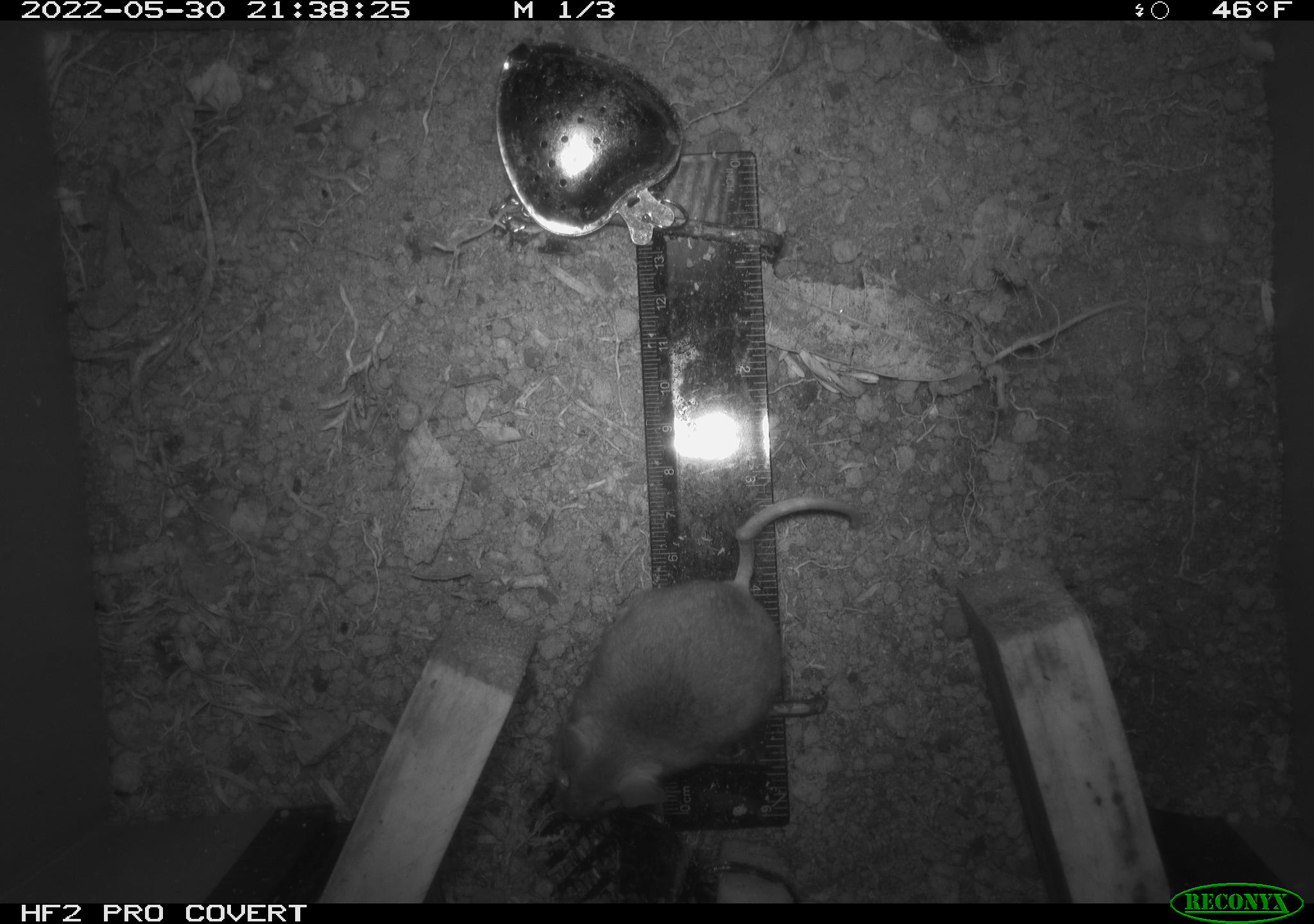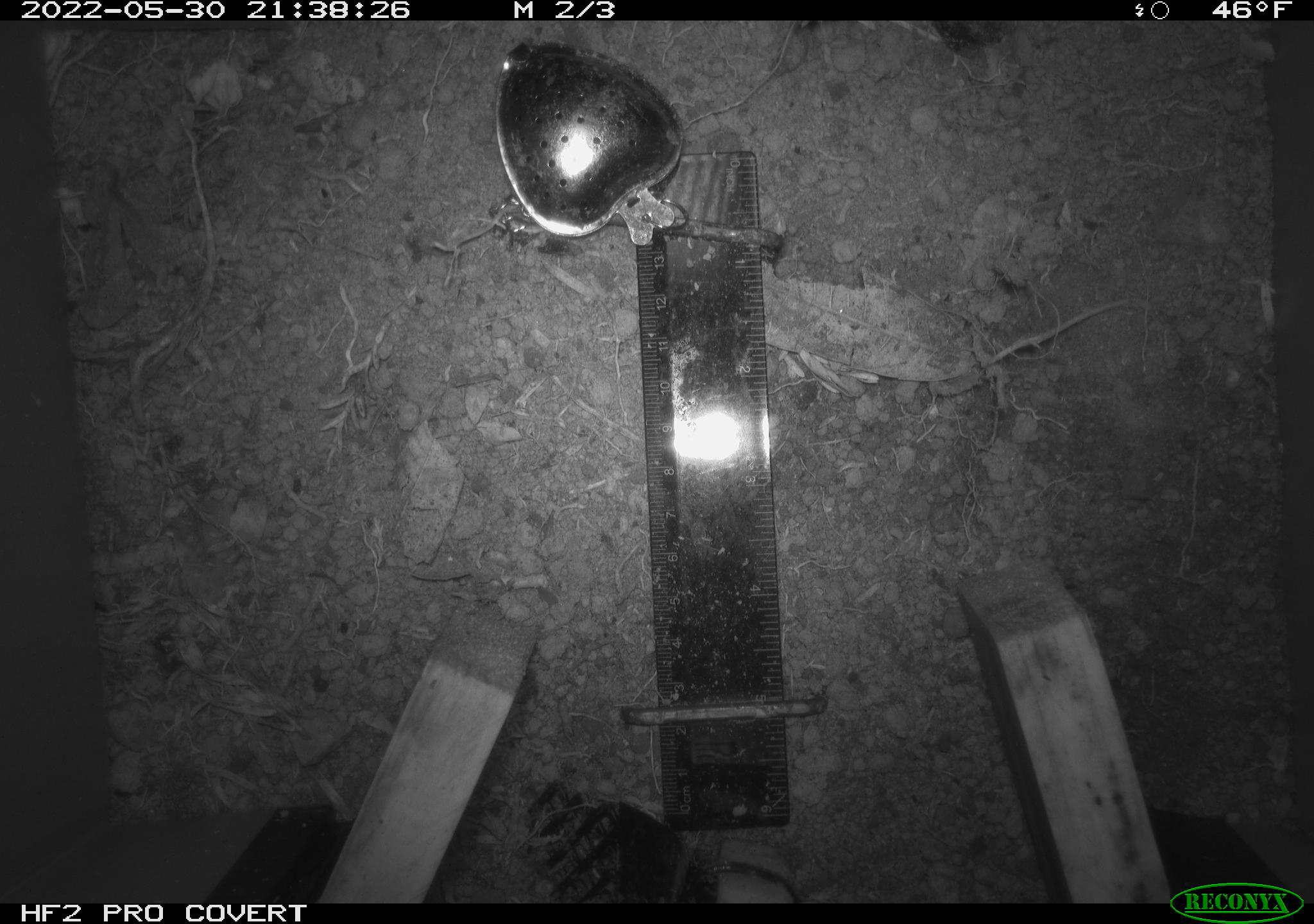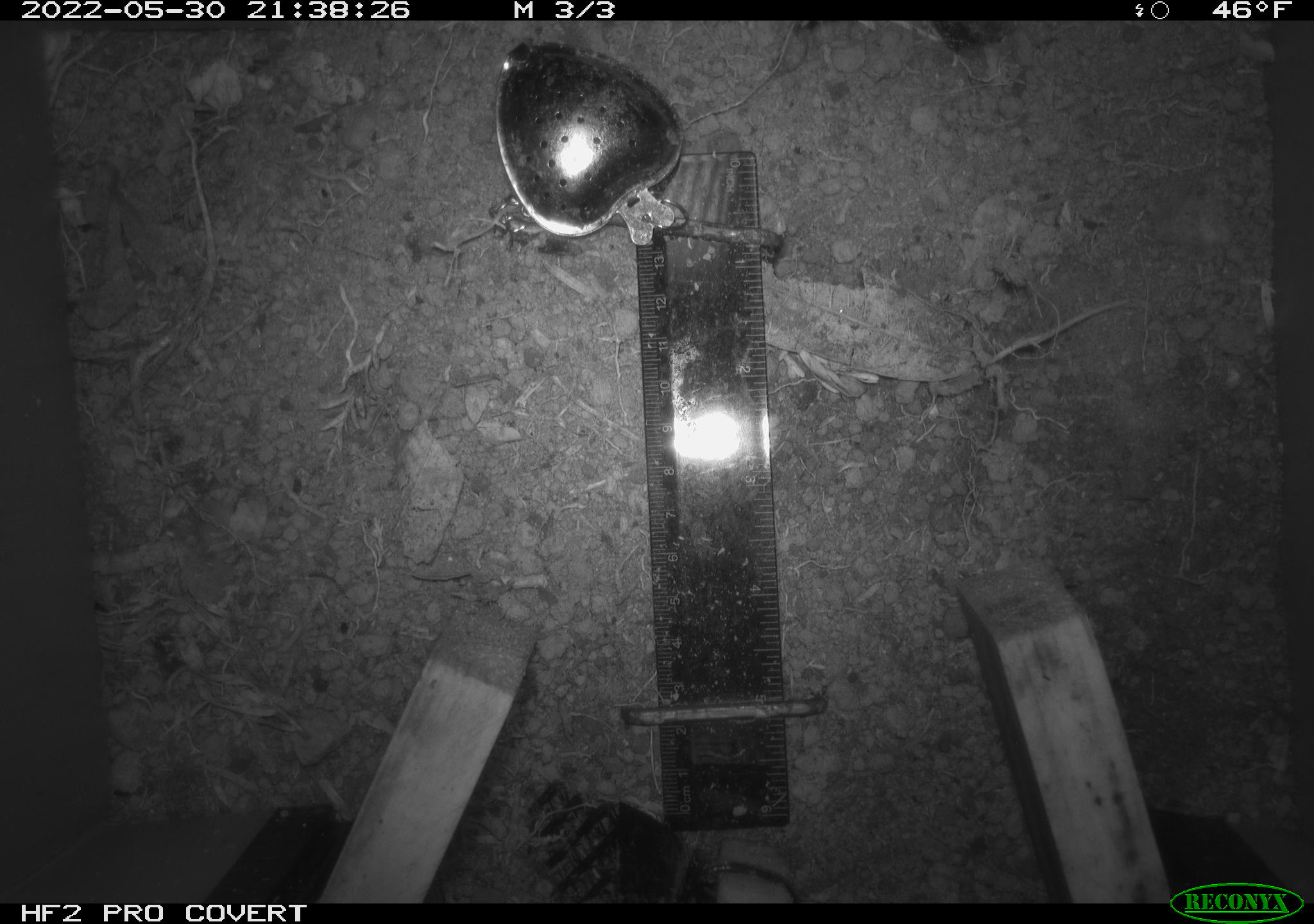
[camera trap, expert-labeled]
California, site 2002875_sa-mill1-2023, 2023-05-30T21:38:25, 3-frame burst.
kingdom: Animalia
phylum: Chordata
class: Mammalia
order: Rodentia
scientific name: Rodentia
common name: mouse species